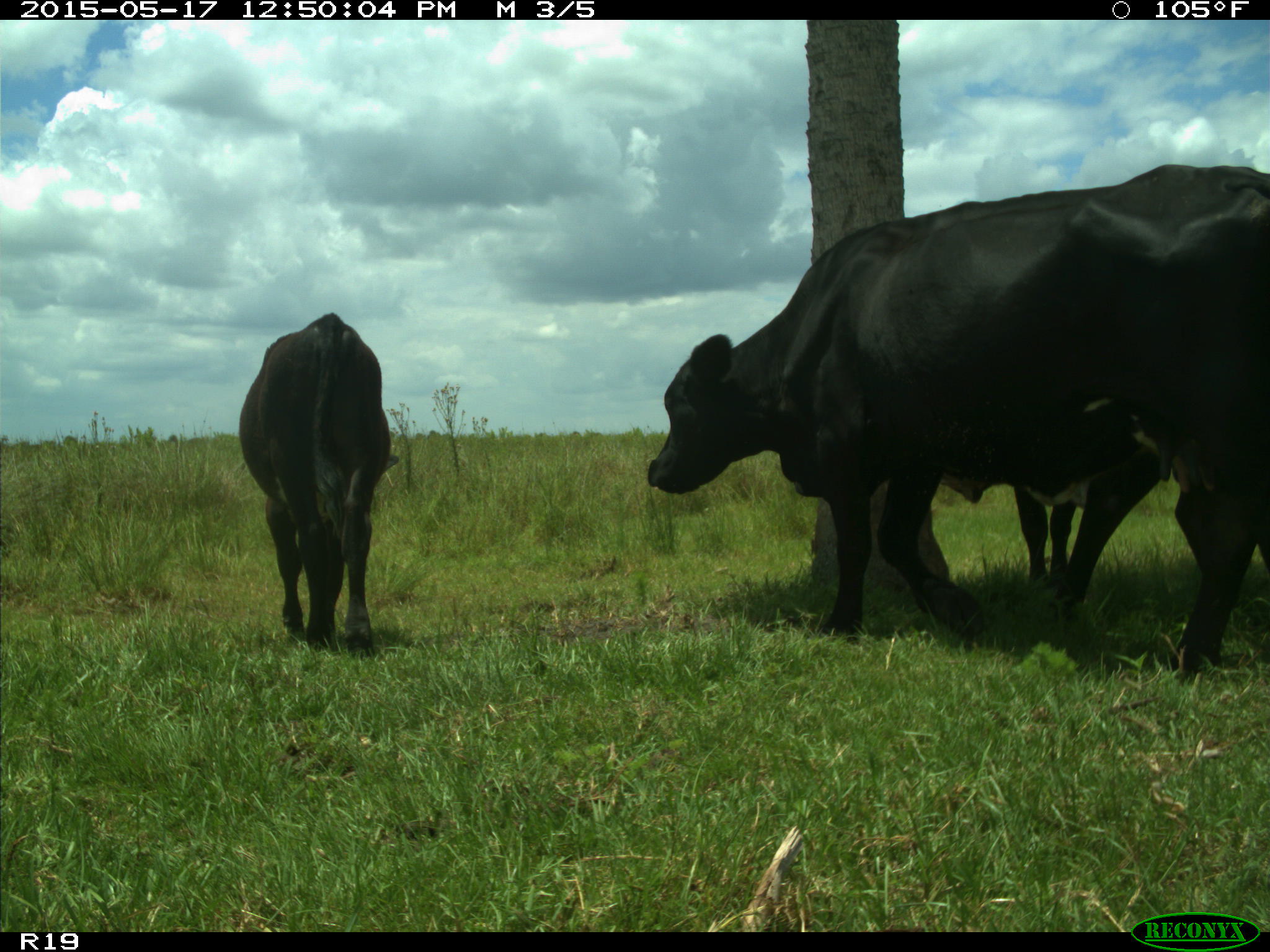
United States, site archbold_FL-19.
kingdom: Animalia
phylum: Chordata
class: Mammalia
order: Artiodactyla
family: Bovidae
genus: Bos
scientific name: Bos taurus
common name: domestic cow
Bos taurus (domestic cow).